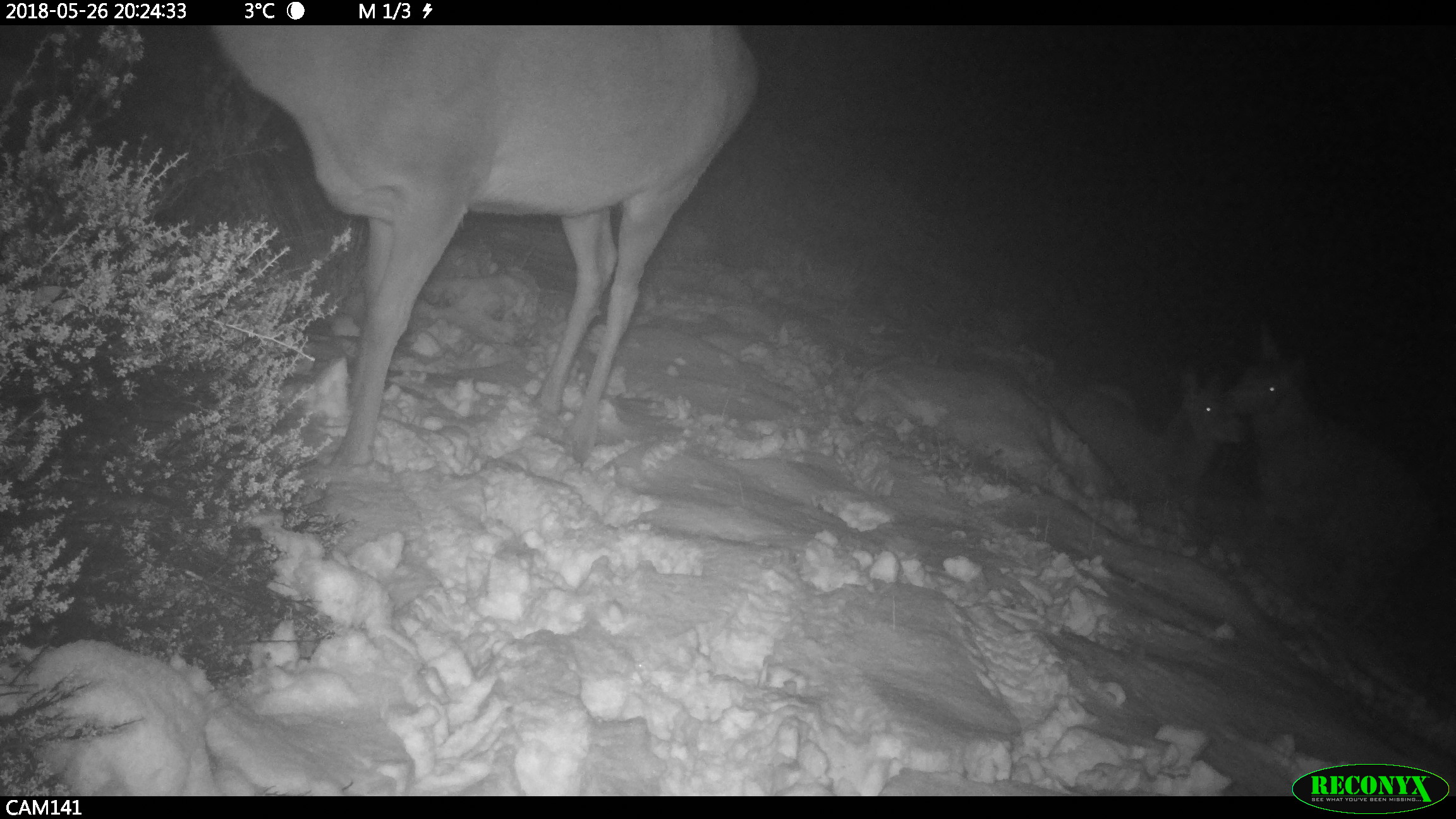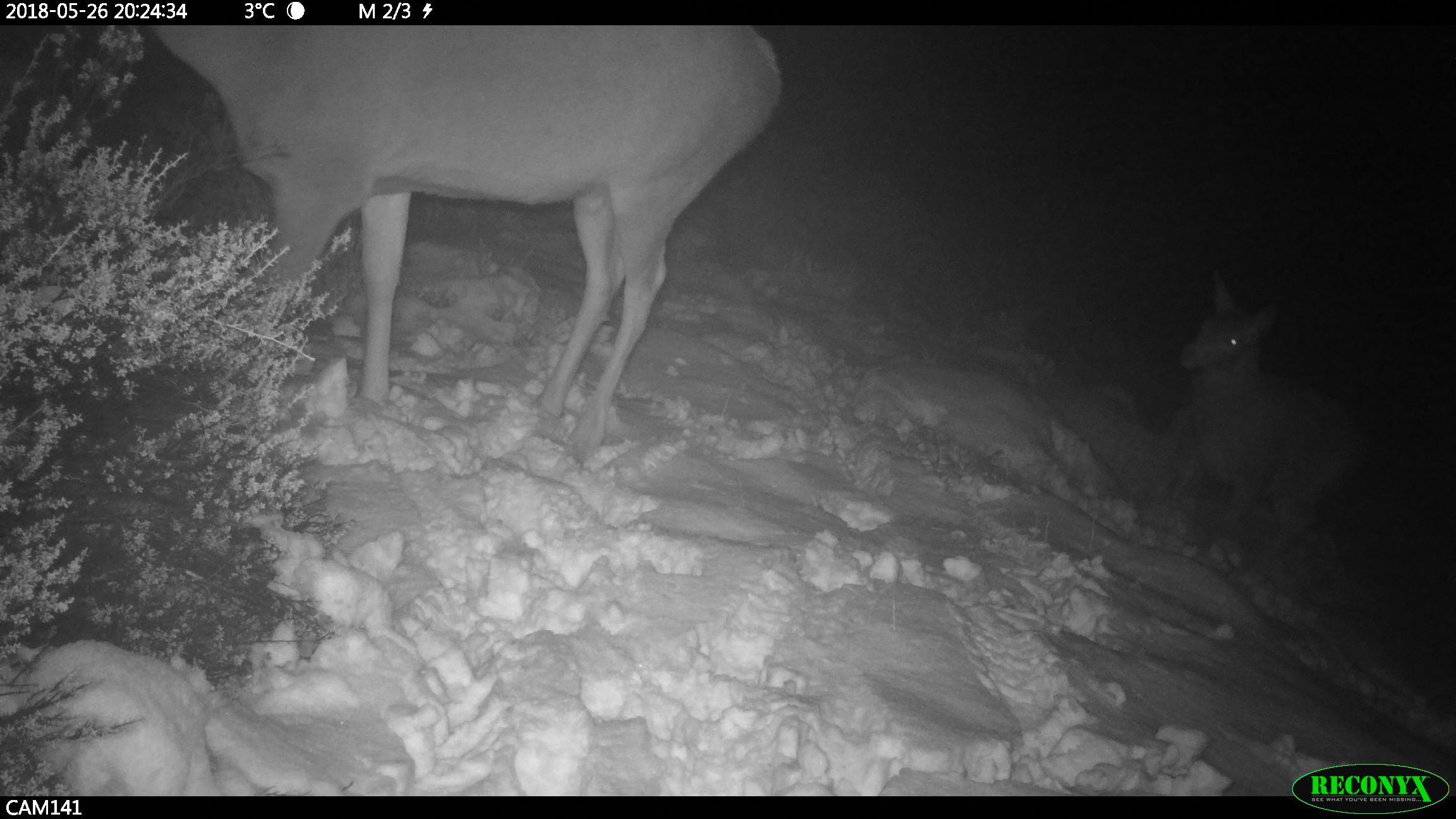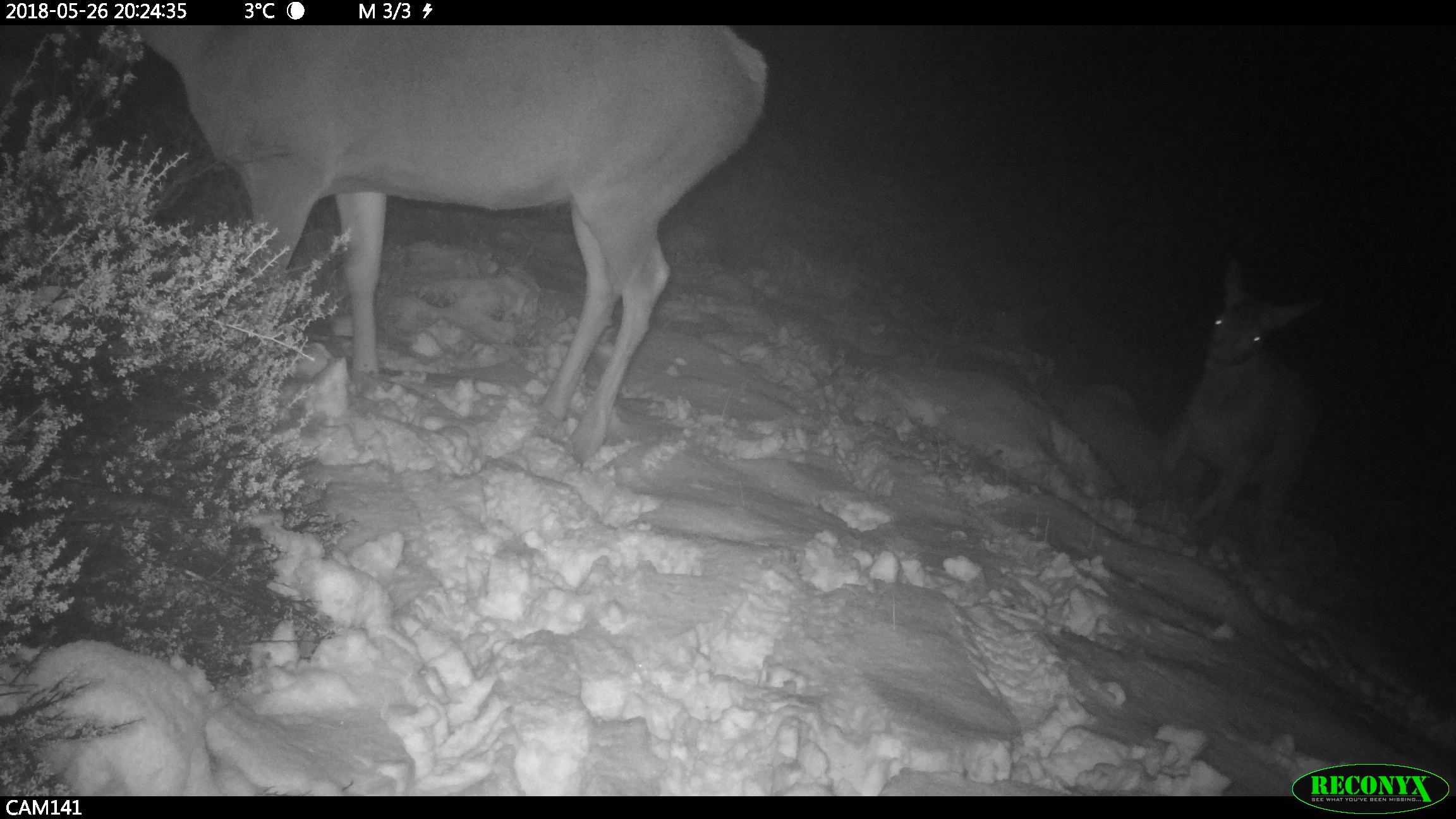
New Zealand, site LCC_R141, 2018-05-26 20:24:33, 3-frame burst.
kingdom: Animalia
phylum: Chordata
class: Mammalia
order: Artiodactyla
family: Cervidae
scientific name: Cervidae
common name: deer